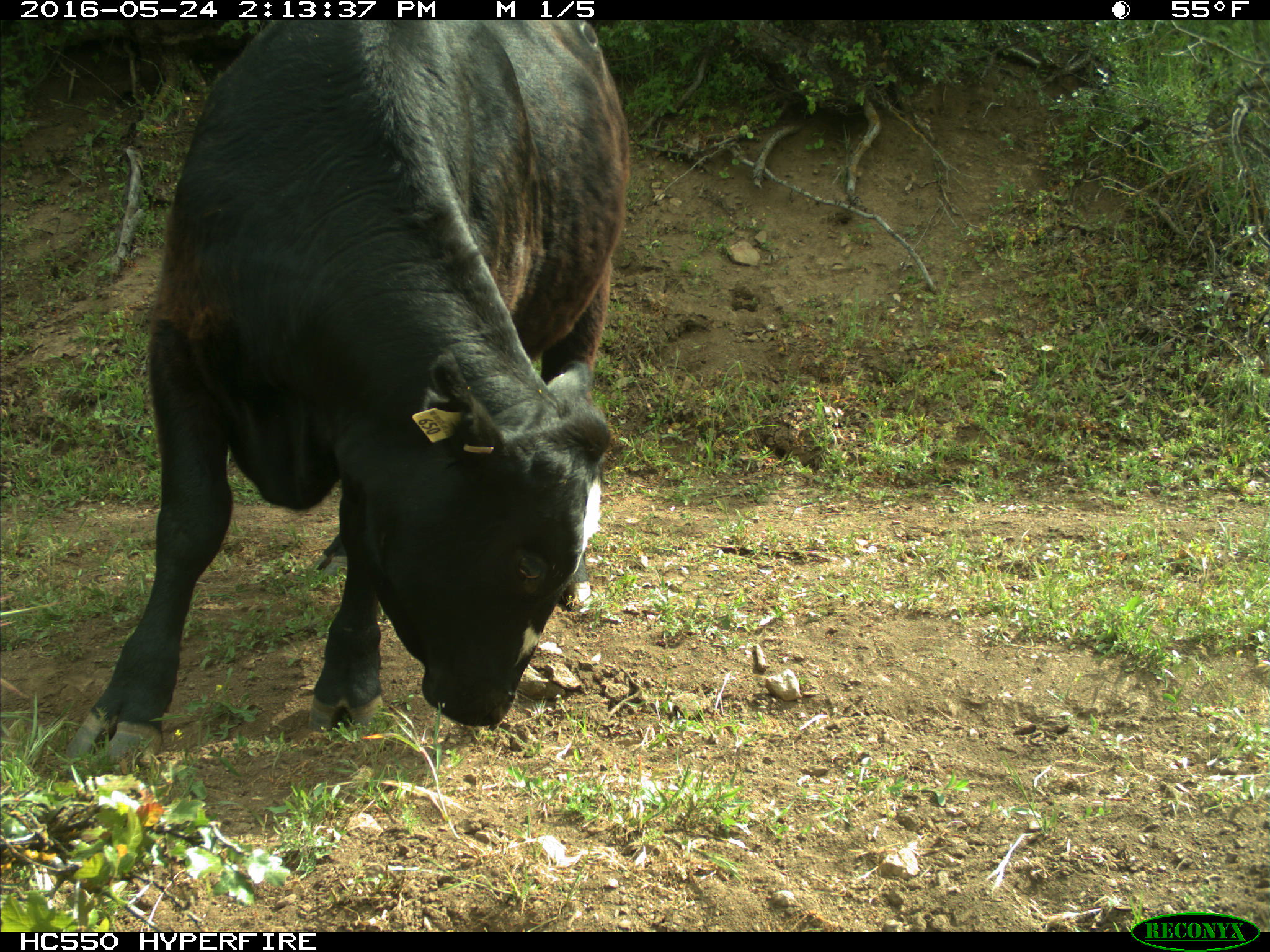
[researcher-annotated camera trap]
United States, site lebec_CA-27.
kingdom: Animalia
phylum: Chordata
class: Mammalia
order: Artiodactyla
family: Bovidae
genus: Bos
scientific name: Bos taurus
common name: domestic cow